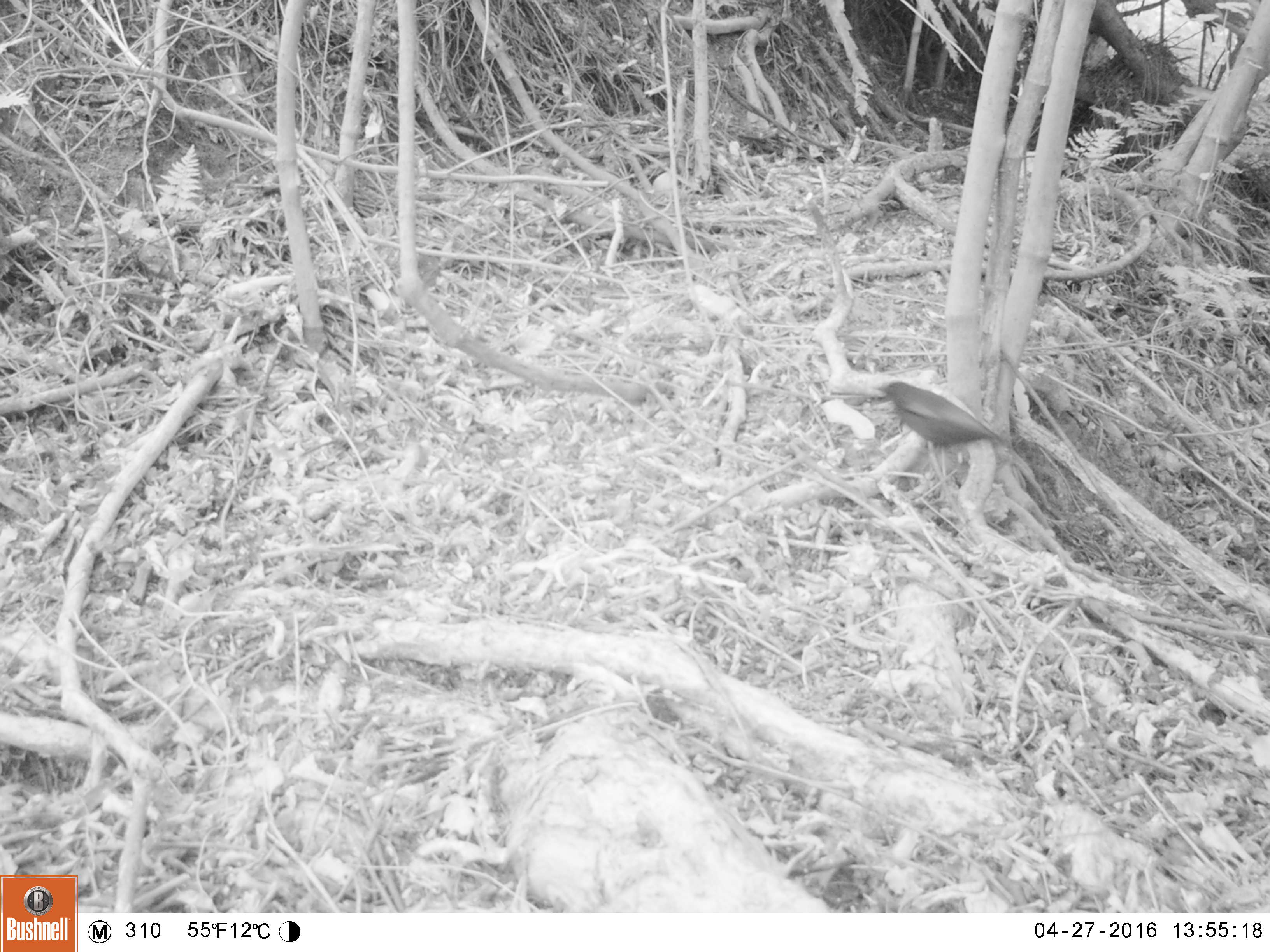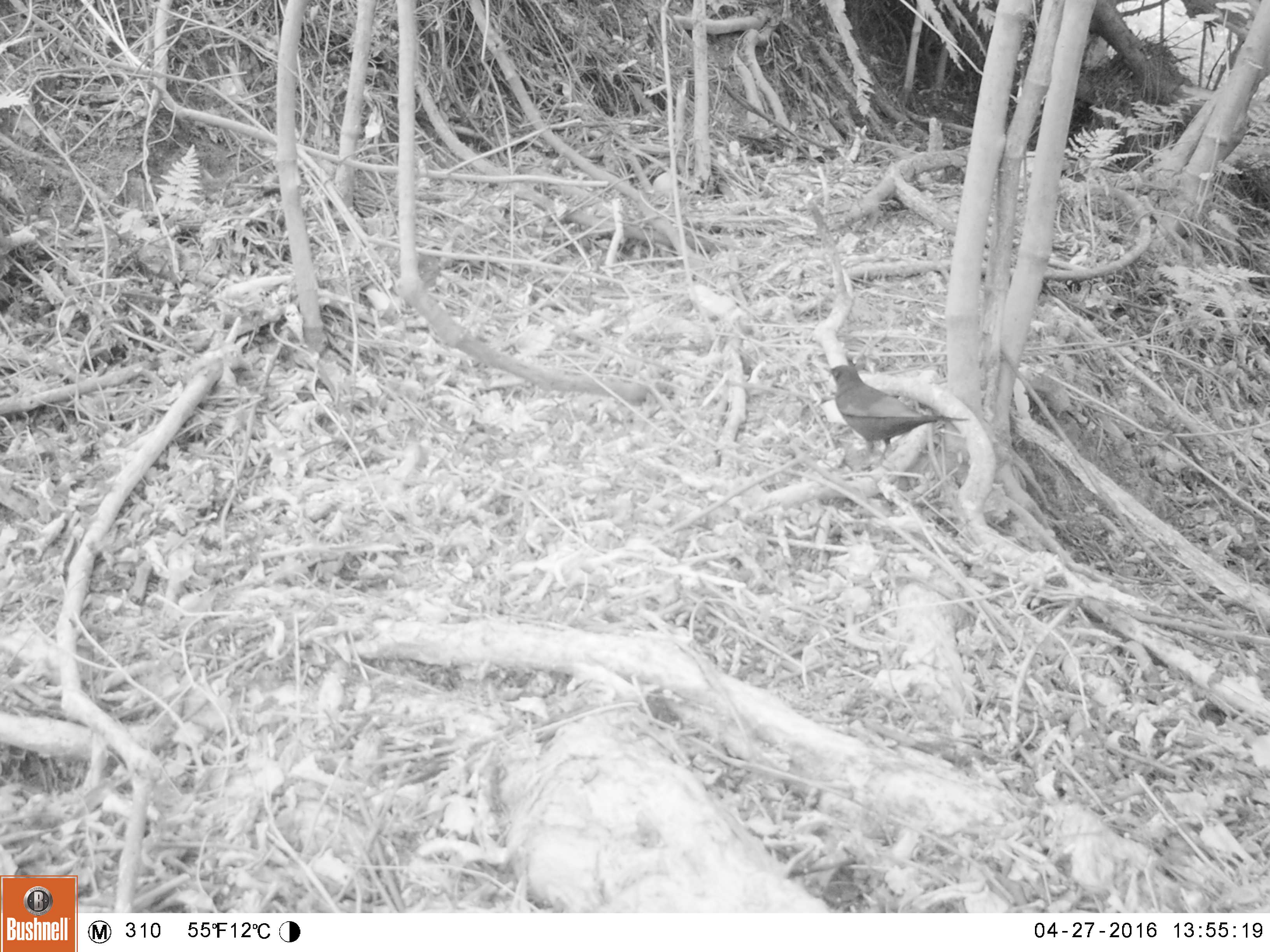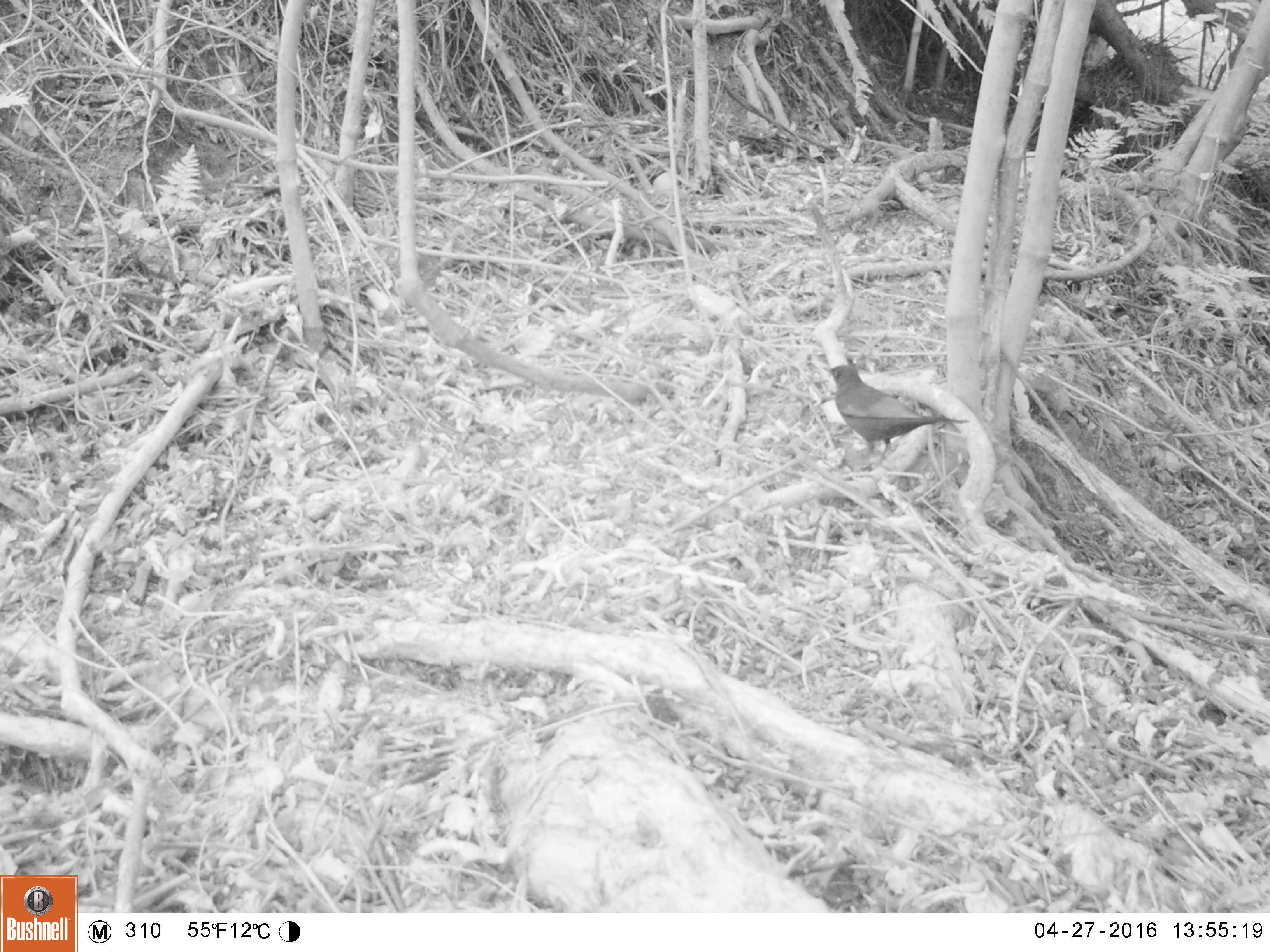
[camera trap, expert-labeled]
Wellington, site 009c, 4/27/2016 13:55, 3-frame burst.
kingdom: Animalia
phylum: Chordata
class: Aves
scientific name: Aves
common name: bird